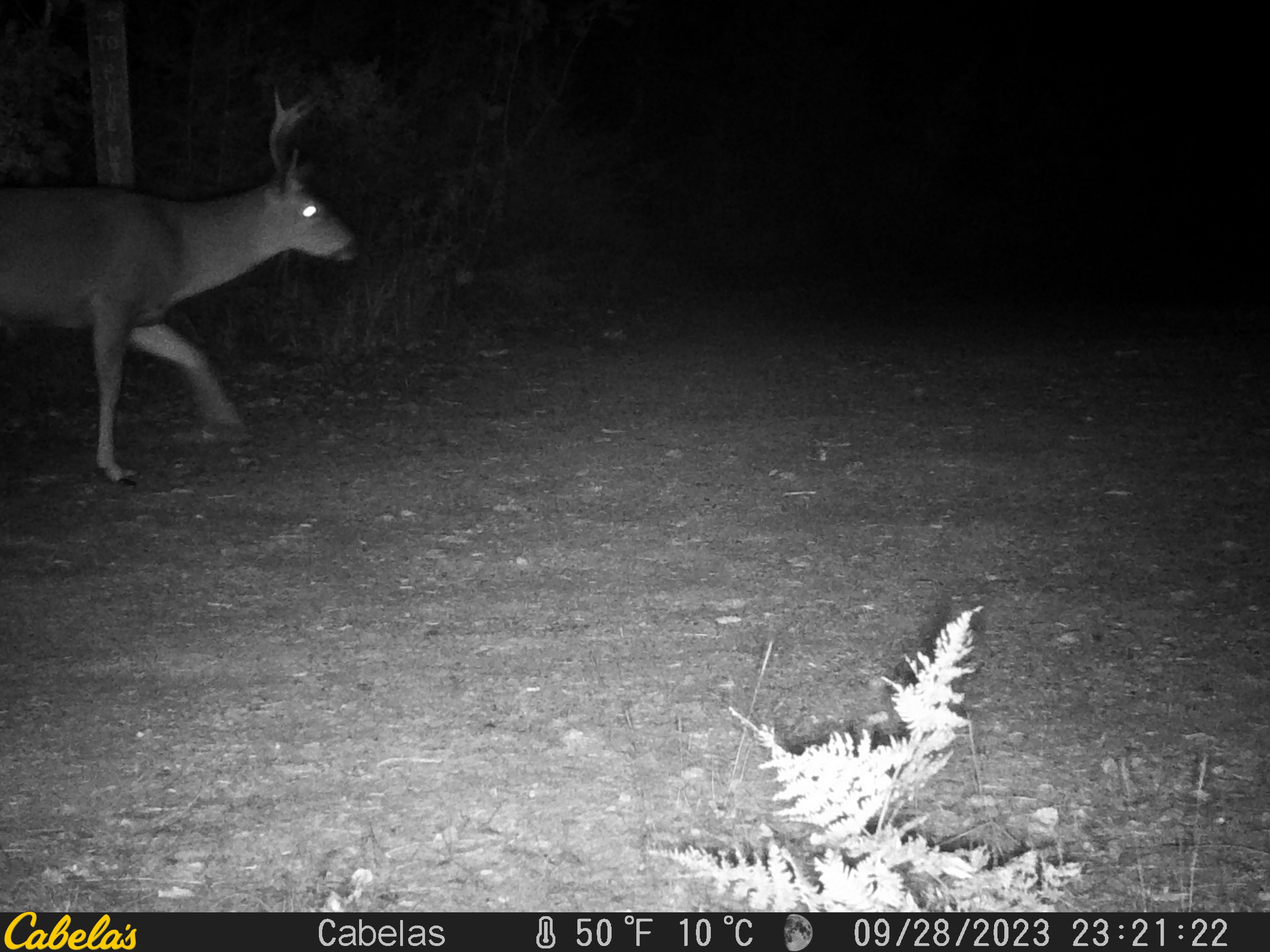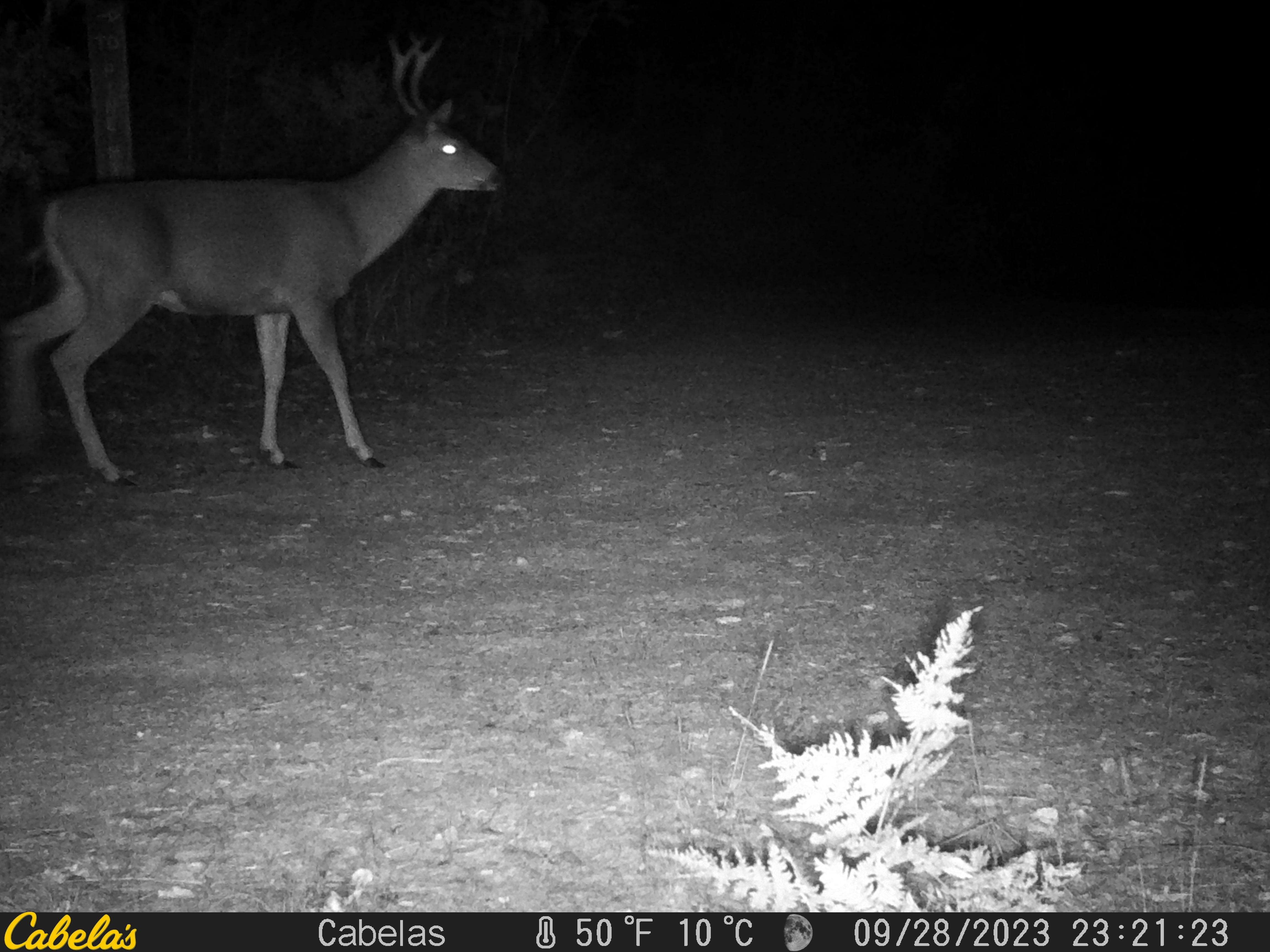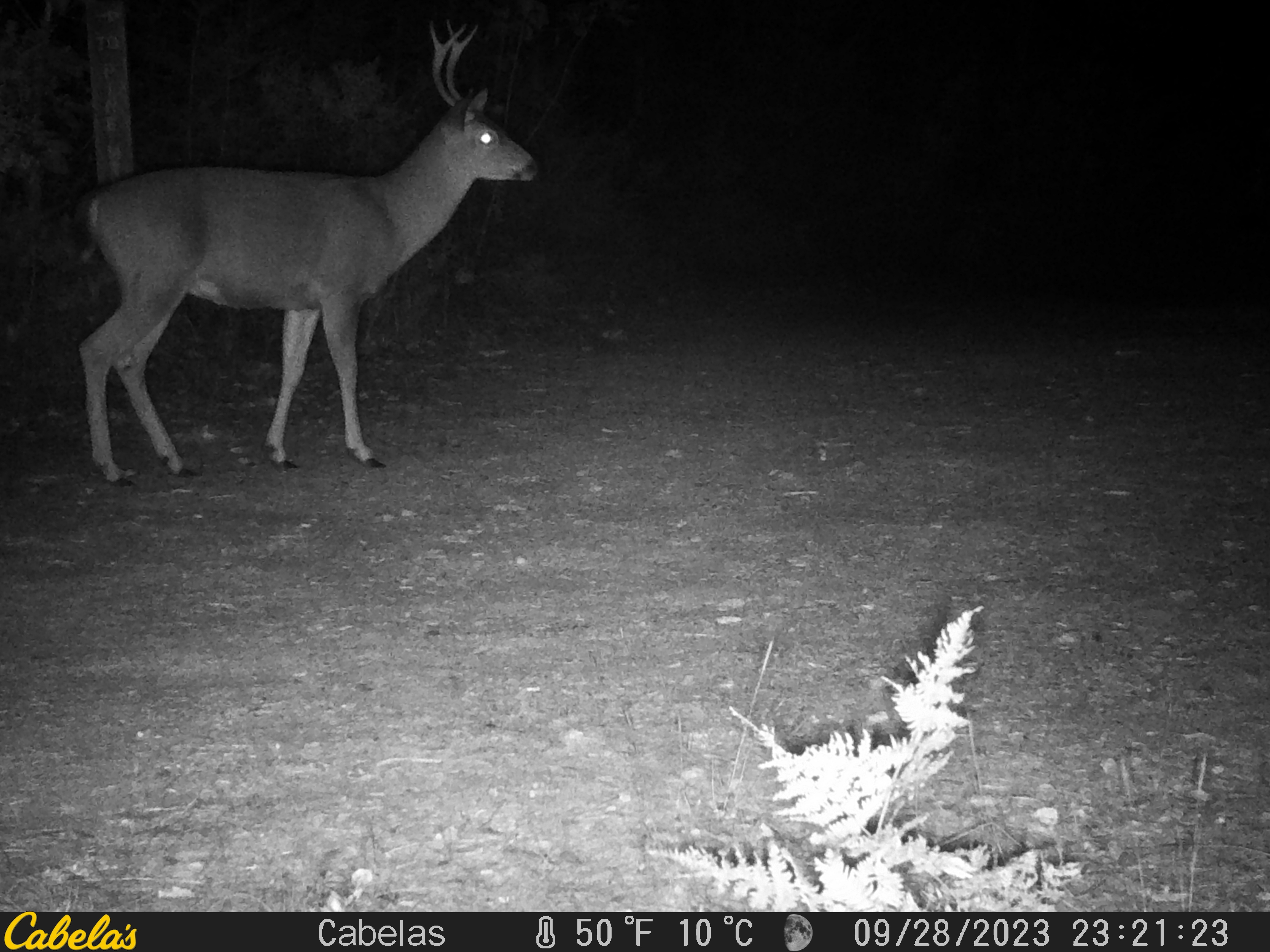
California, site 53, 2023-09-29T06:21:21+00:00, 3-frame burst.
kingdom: Animalia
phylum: Chordata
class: Mammalia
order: Artiodactyla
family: Cervidae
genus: Odocoileus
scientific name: Odocoileus hemionus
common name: mule deer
Mule deer (Odocoileus hemionus).